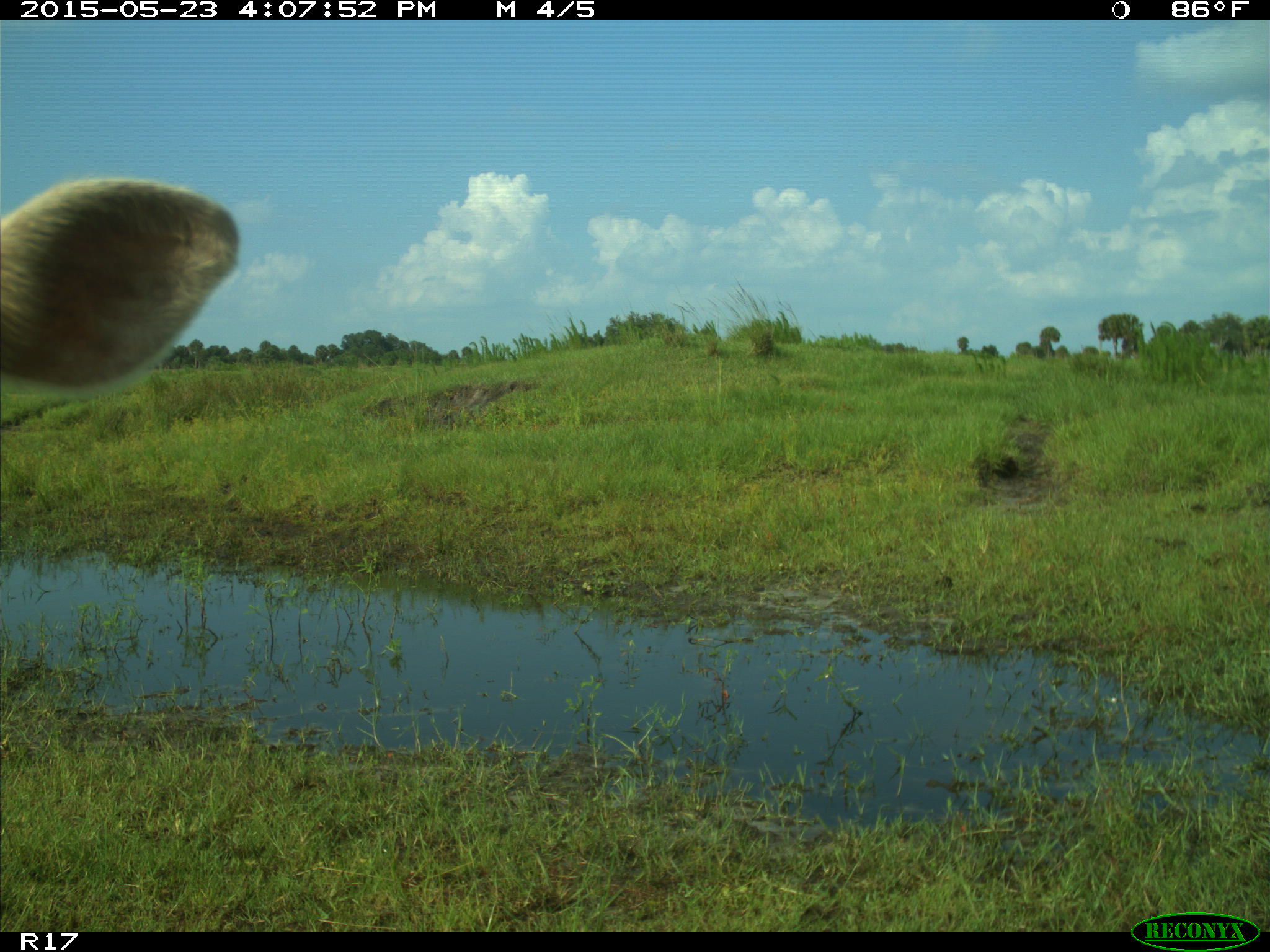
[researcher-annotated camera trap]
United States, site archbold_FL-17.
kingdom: Animalia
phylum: Chordata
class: Mammalia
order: Artiodactyla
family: Bovidae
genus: Bos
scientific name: Bos taurus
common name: domestic cow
Bos taurus (domestic cow).